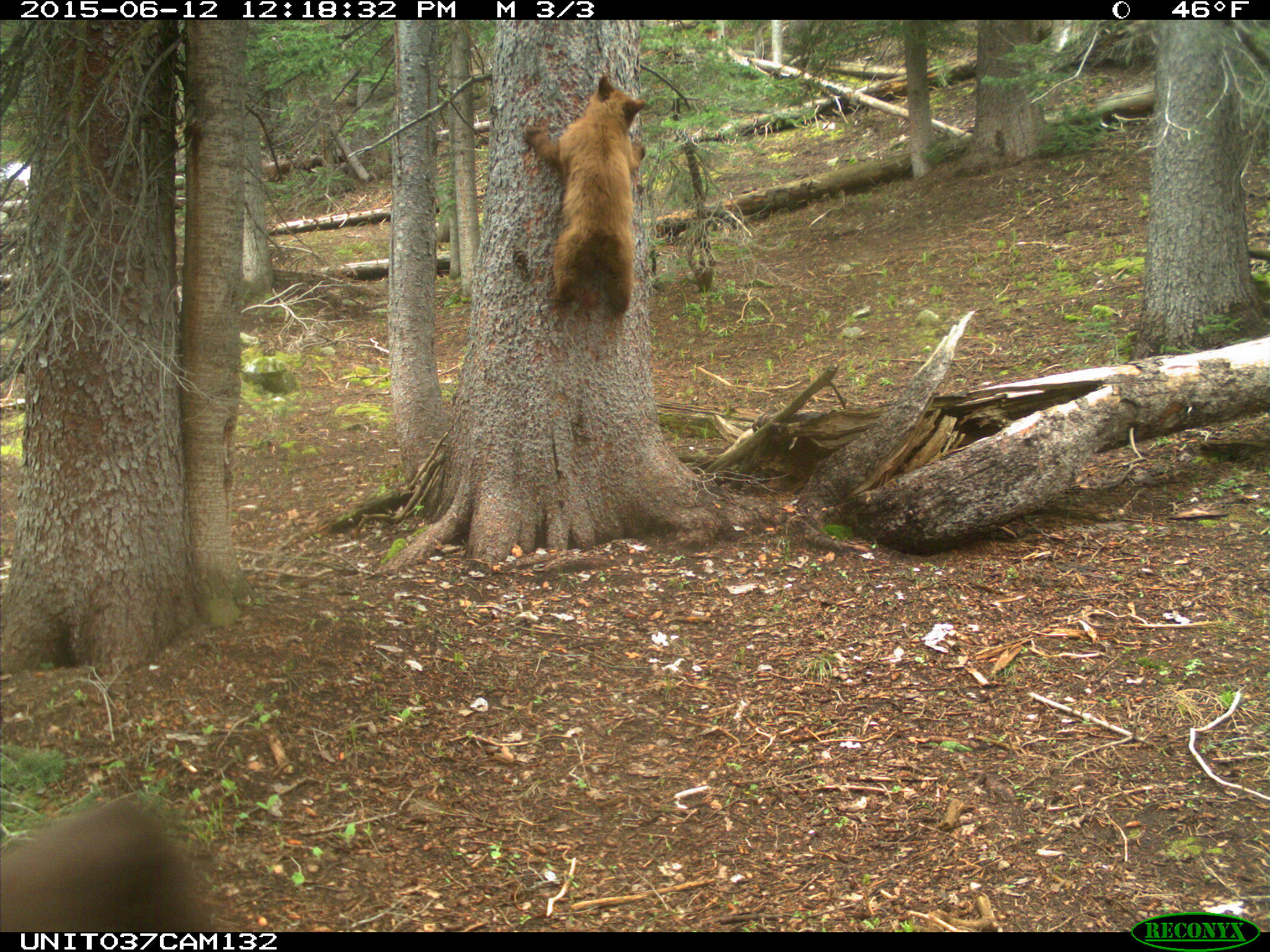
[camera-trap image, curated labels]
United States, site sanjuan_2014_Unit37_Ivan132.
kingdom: Animalia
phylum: Chordata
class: Mammalia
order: Carnivora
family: Ursidae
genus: Ursus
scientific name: Ursus americanus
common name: american black bear